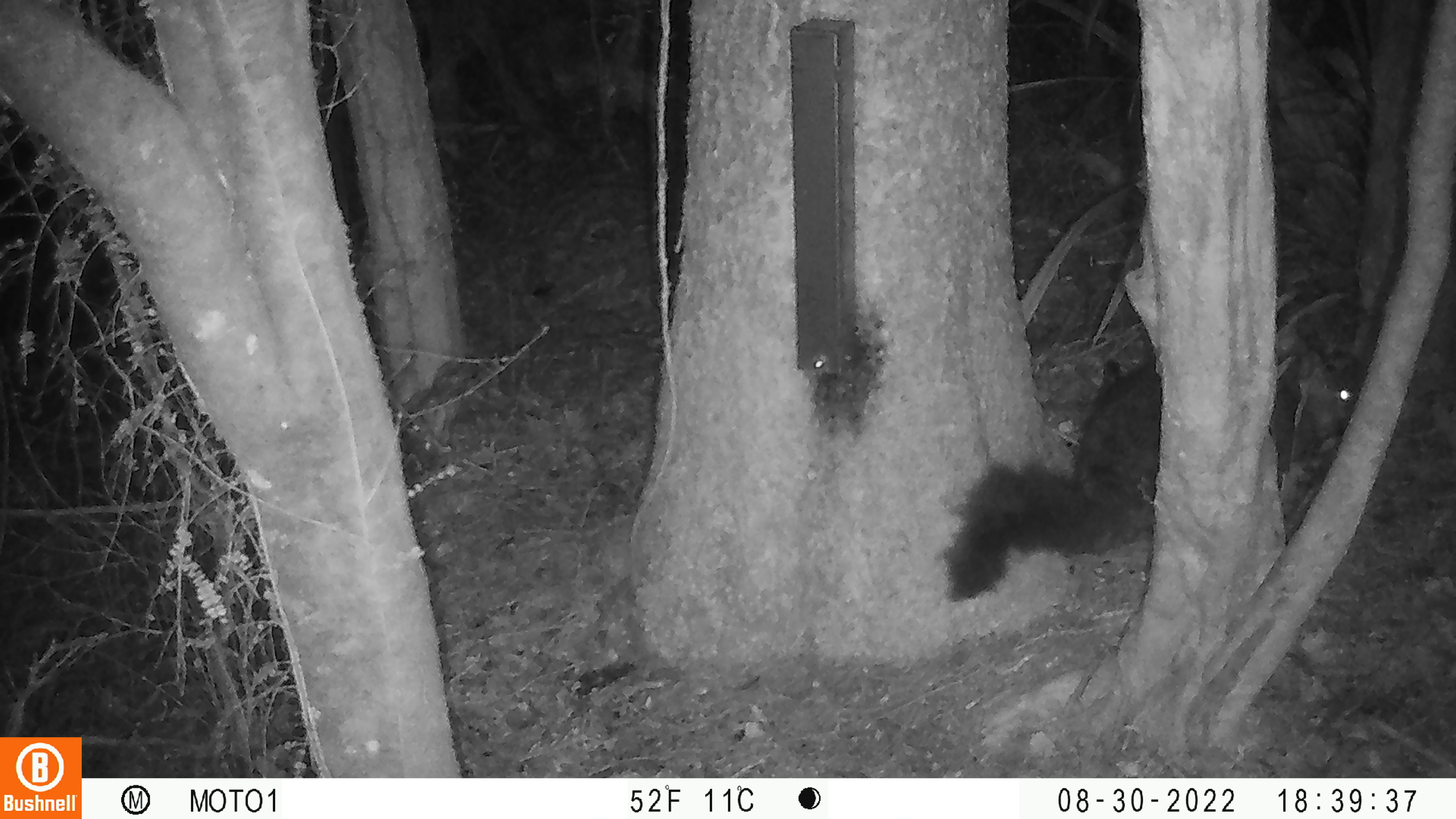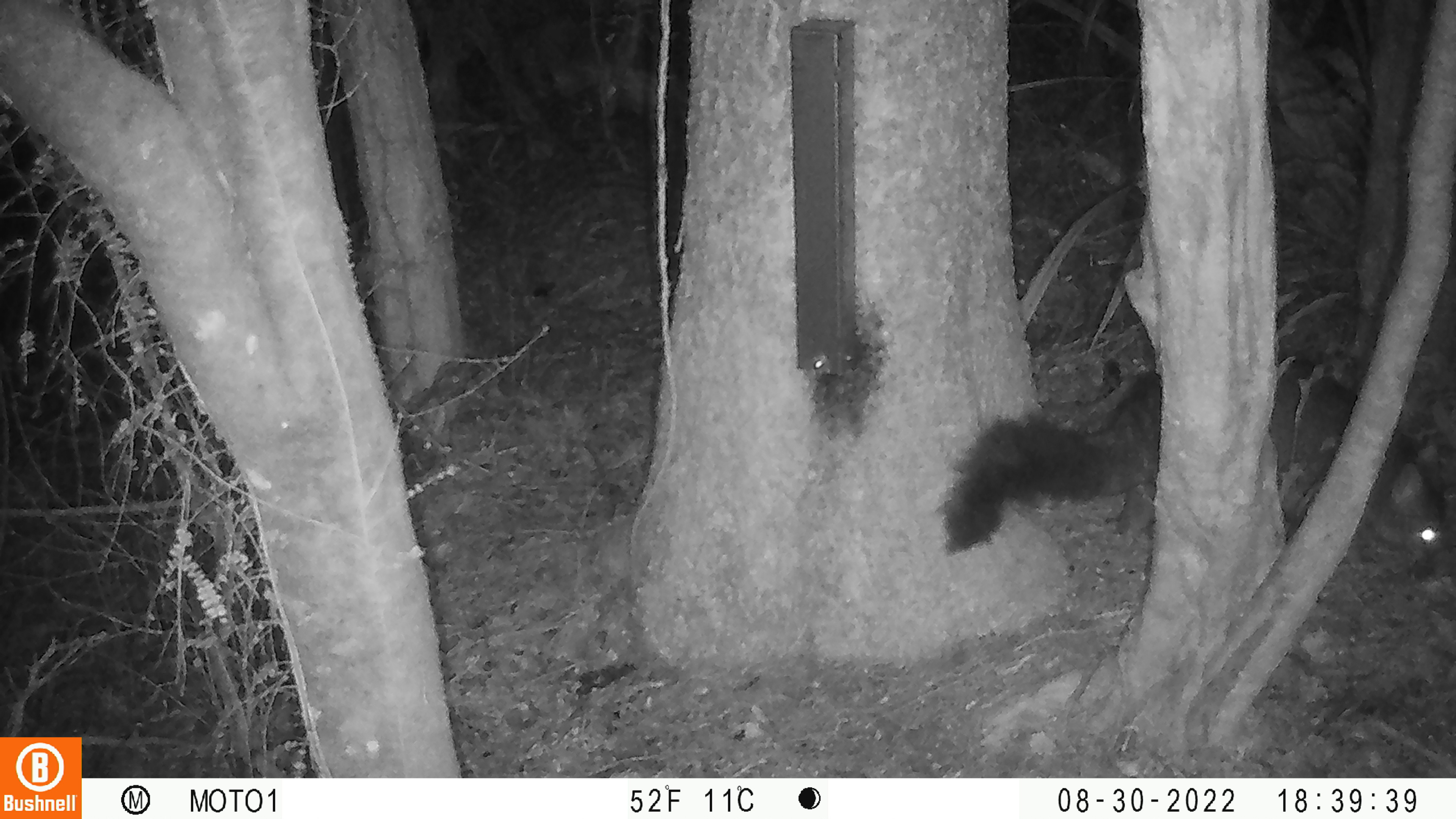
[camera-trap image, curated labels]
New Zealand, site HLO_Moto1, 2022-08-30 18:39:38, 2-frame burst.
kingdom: Animalia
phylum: Chordata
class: Mammalia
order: Diprotodontia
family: Phalangeridae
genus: Trichosurus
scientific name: Trichosurus vulpecula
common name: common brushtail possum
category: possum